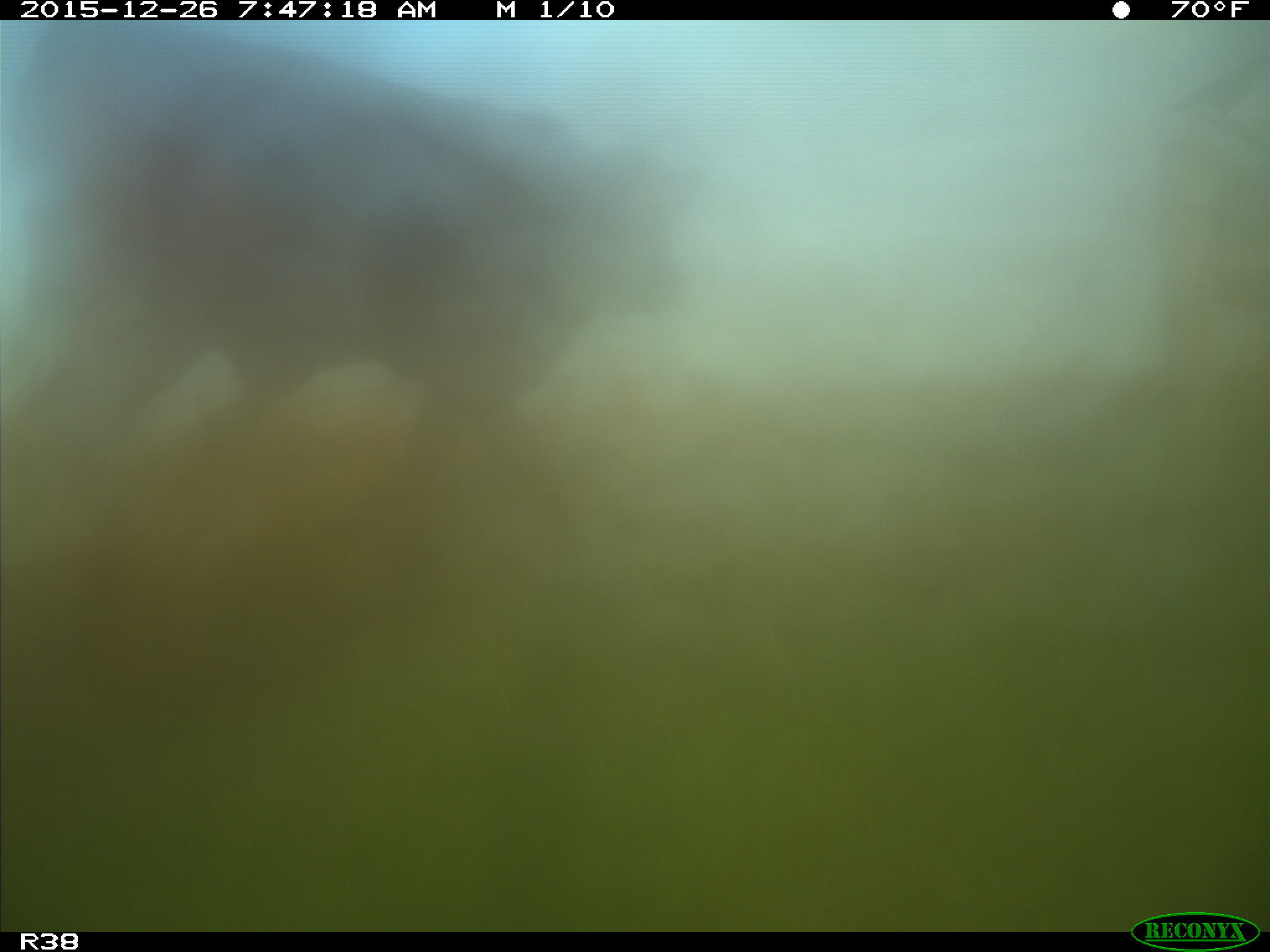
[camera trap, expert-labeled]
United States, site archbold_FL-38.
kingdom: Animalia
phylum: Chordata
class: Mammalia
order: Artiodactyla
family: Bovidae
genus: Bos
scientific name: Bos taurus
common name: domestic cow